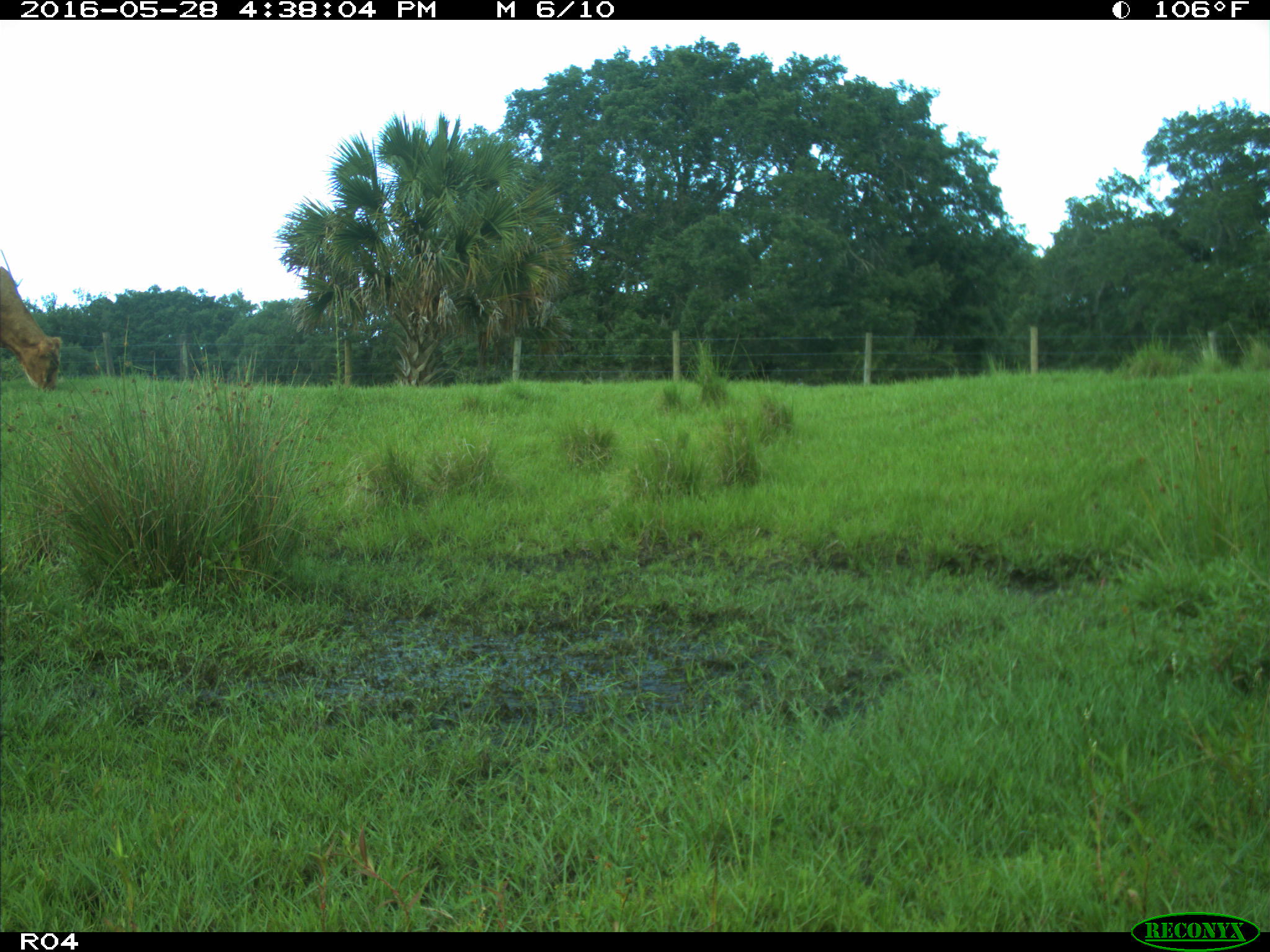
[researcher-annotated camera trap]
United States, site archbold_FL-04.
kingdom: Animalia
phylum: Chordata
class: Mammalia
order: Artiodactyla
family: Bovidae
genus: Bos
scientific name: Bos taurus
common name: domestic cow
Bos taurus (domestic cow).